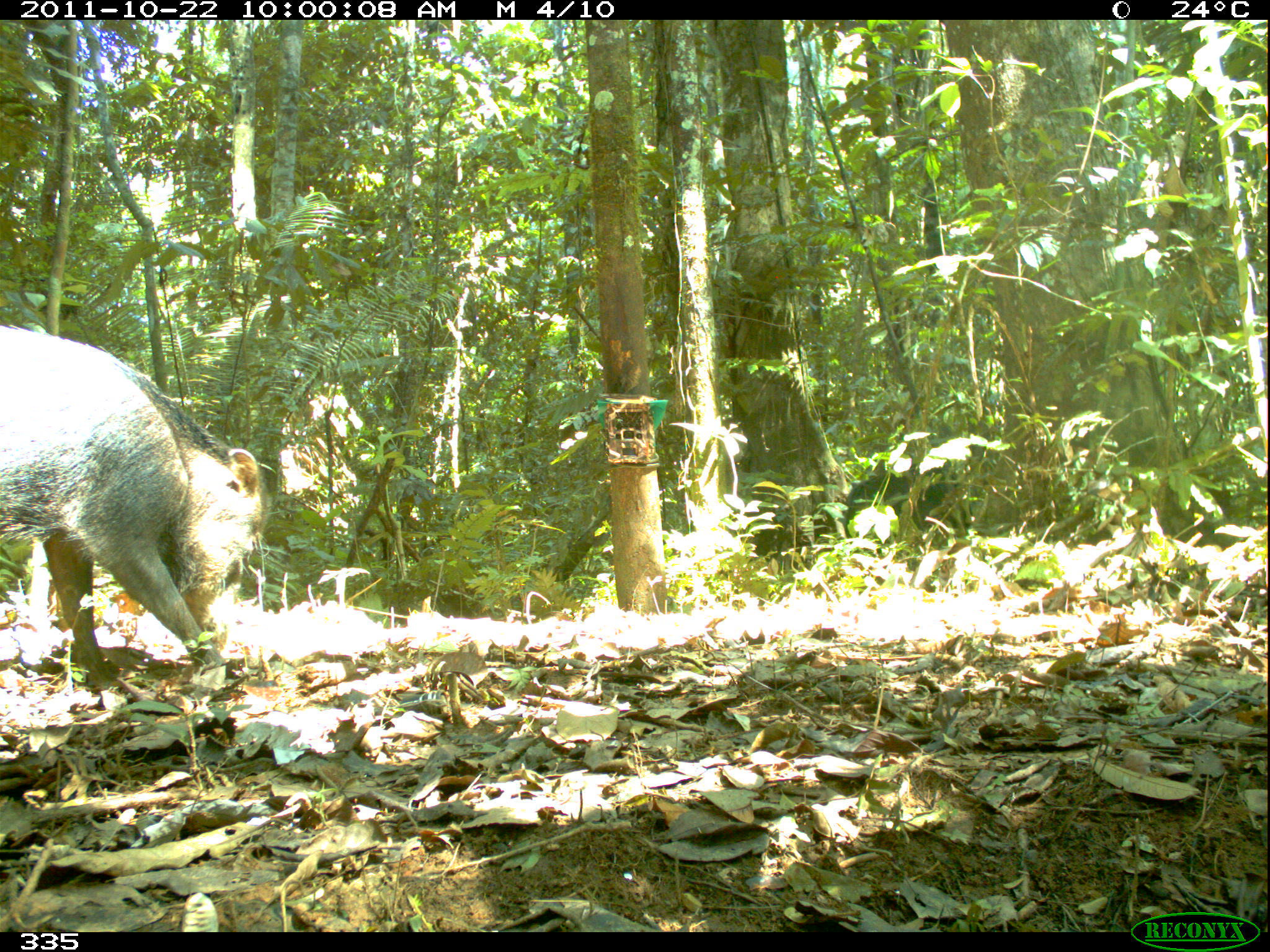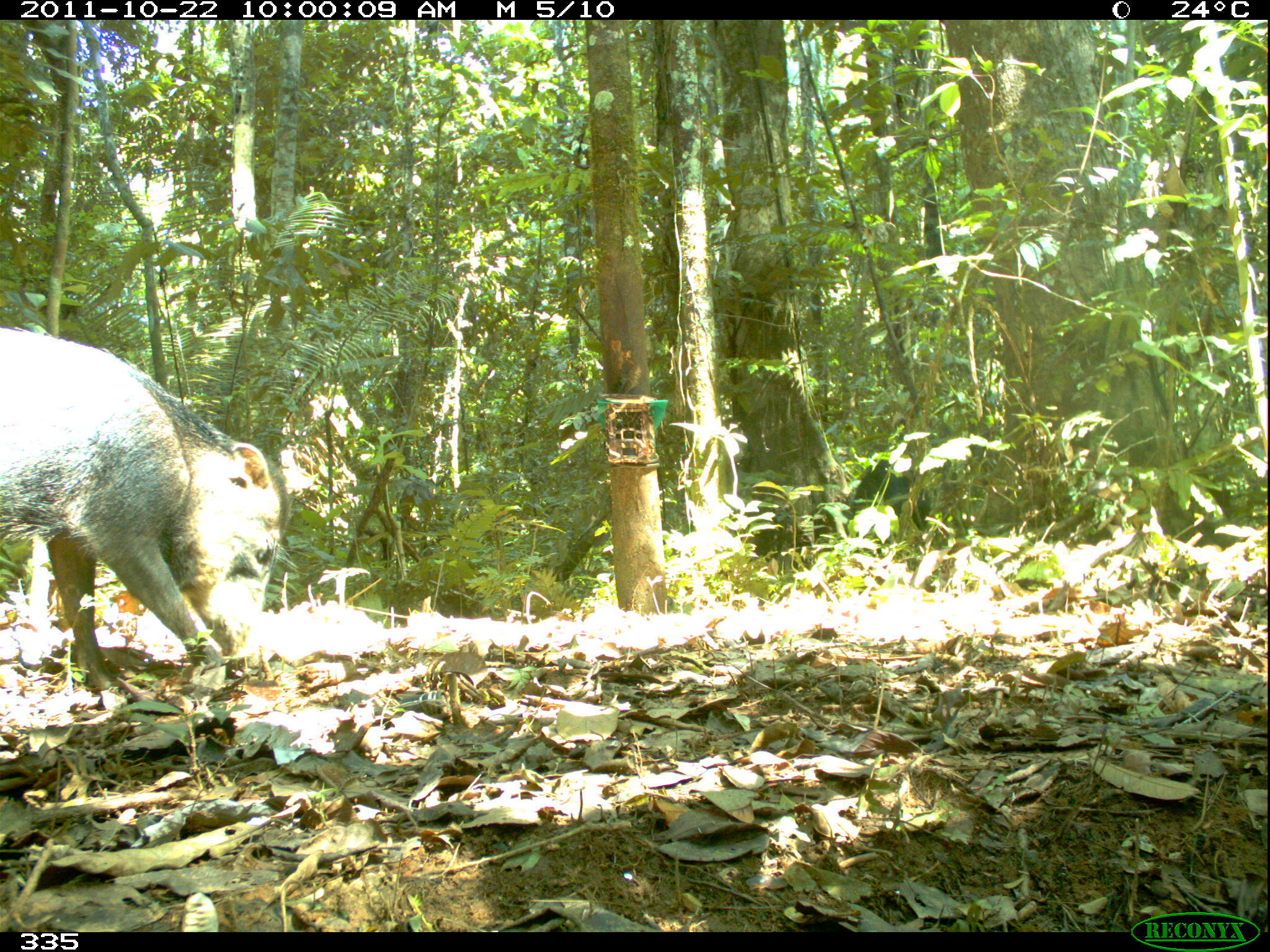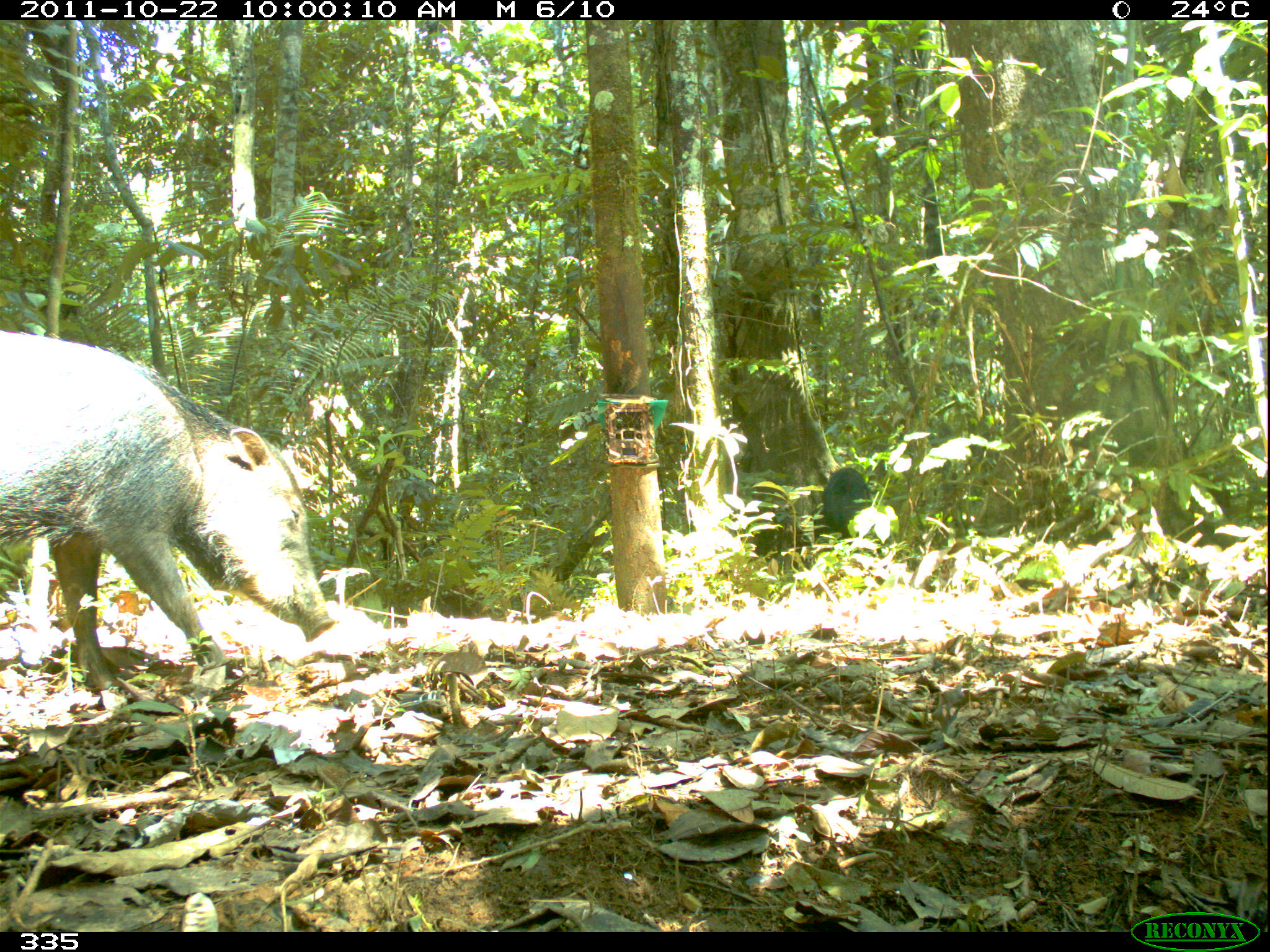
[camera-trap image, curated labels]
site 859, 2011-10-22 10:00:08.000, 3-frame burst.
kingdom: Animalia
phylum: Chordata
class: Mammalia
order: Artiodactyla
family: Tayassuidae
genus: Tayassu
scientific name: Tayassu pecari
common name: white-lipped peccary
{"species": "Tayassu pecari (white-lipped peccary)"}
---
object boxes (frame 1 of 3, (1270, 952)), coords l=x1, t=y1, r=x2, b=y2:
tayassu pecari: l=0, t=320, r=275, b=712; l=841, t=463, r=974, b=556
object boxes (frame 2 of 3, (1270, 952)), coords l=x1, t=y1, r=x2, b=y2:
tayassu pecari: l=0, t=320, r=288, b=701; l=845, t=455, r=931, b=555